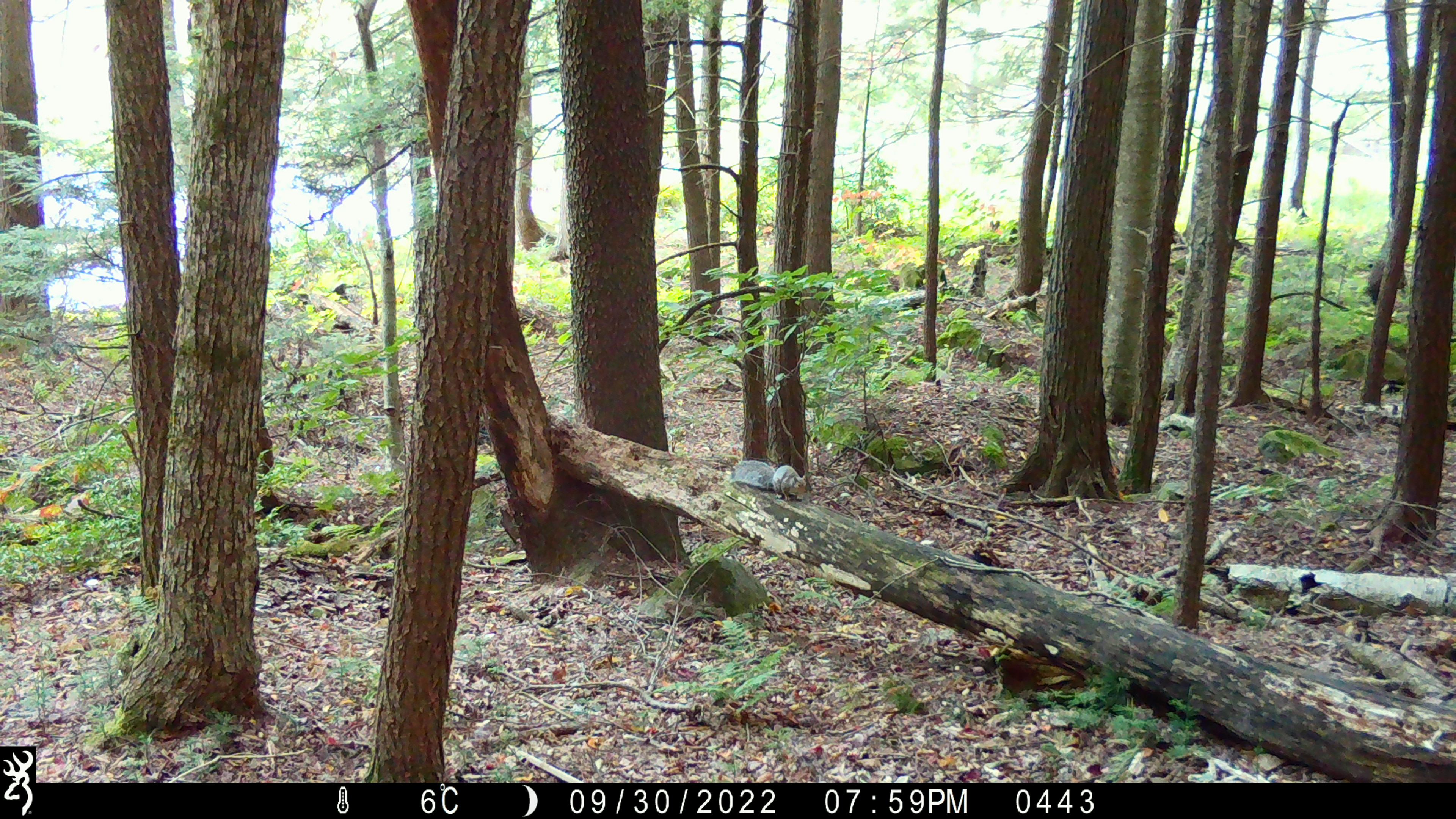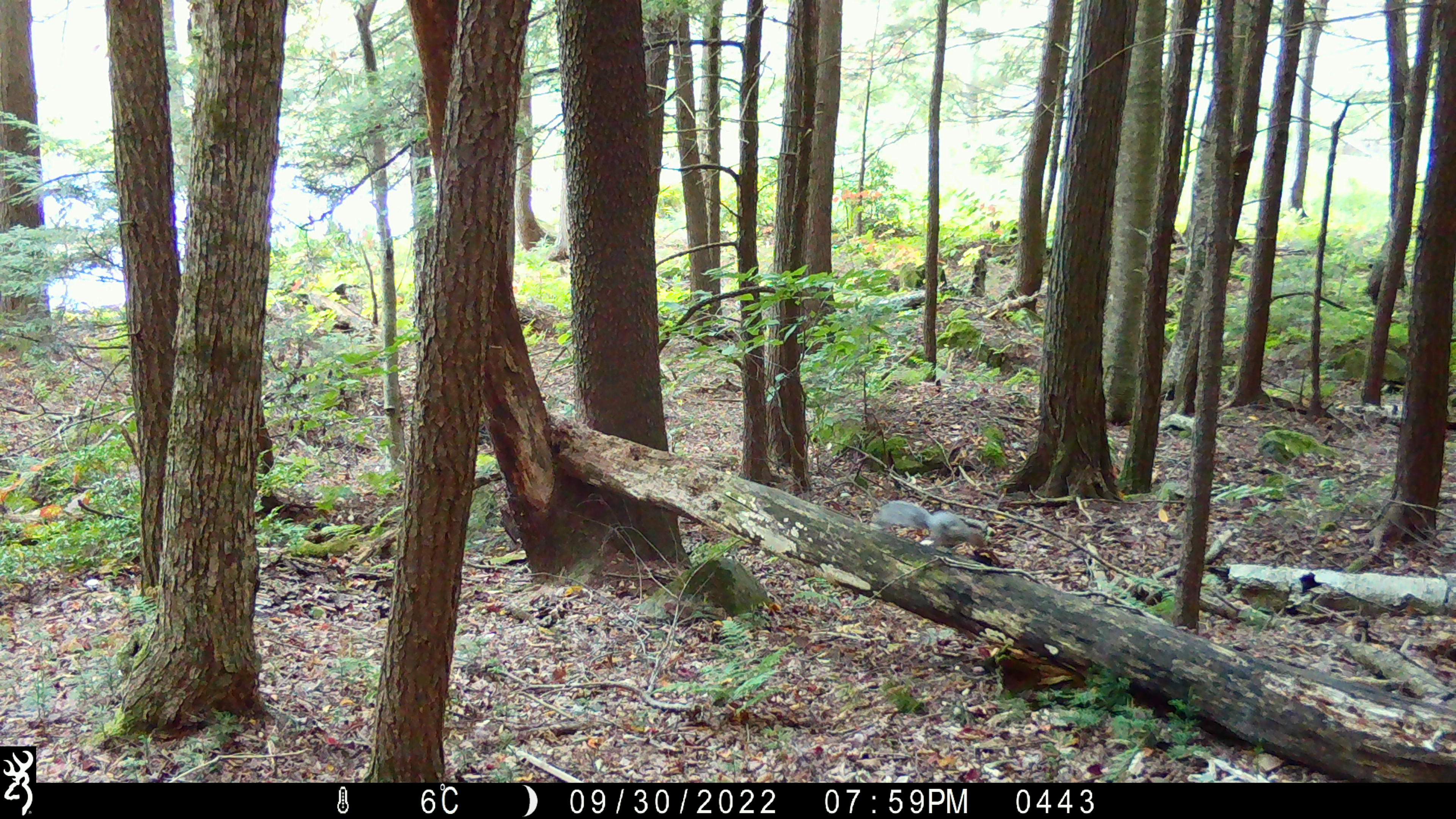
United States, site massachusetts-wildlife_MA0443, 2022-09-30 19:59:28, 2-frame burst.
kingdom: Animalia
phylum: Chordata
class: Mammalia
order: Rodentia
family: Sciuridae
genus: Sciurus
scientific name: Sciurus carolinensis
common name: gray squirrel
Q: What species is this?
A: Gray squirrel (Sciurus carolinensis).